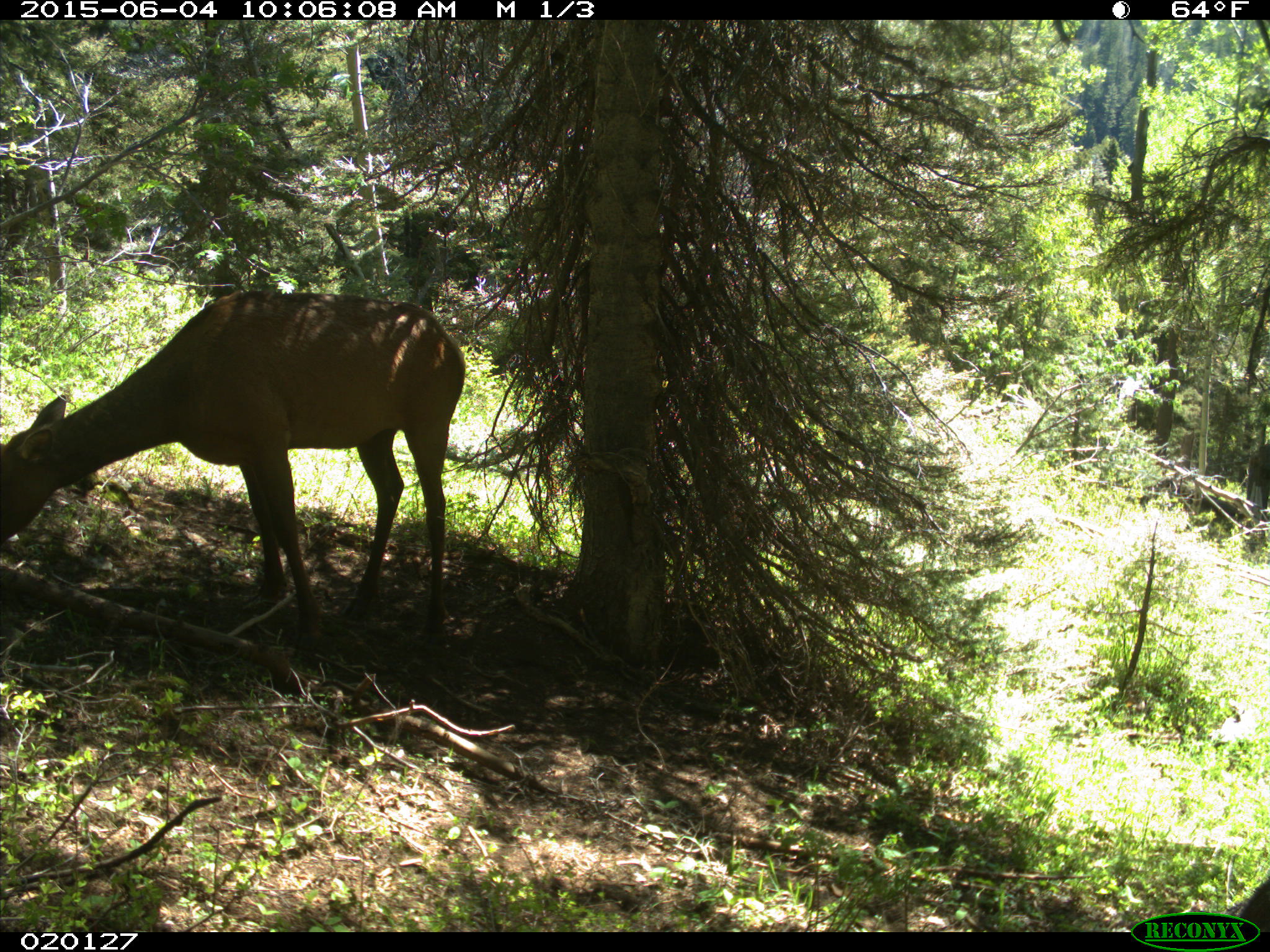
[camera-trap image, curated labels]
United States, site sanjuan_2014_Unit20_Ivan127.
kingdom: Animalia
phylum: Chordata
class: Mammalia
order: Artiodactyla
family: Cervidae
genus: Cervus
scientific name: Cervus elaphus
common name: red deer